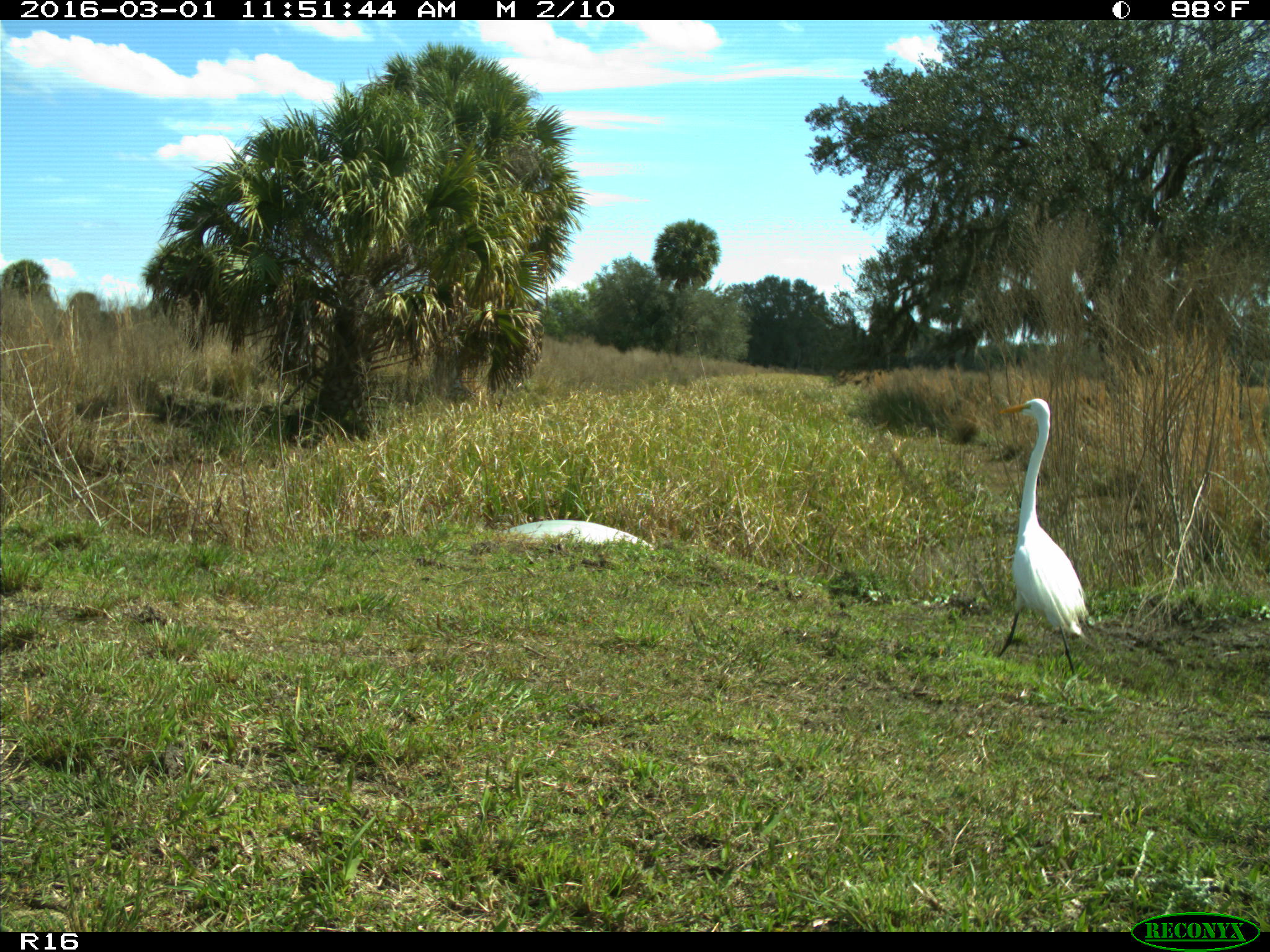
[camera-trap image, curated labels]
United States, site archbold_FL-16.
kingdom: Animalia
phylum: Chordata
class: Aves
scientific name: Aves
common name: birds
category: unidentified bird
Unidentified bird (birds) (Aves).